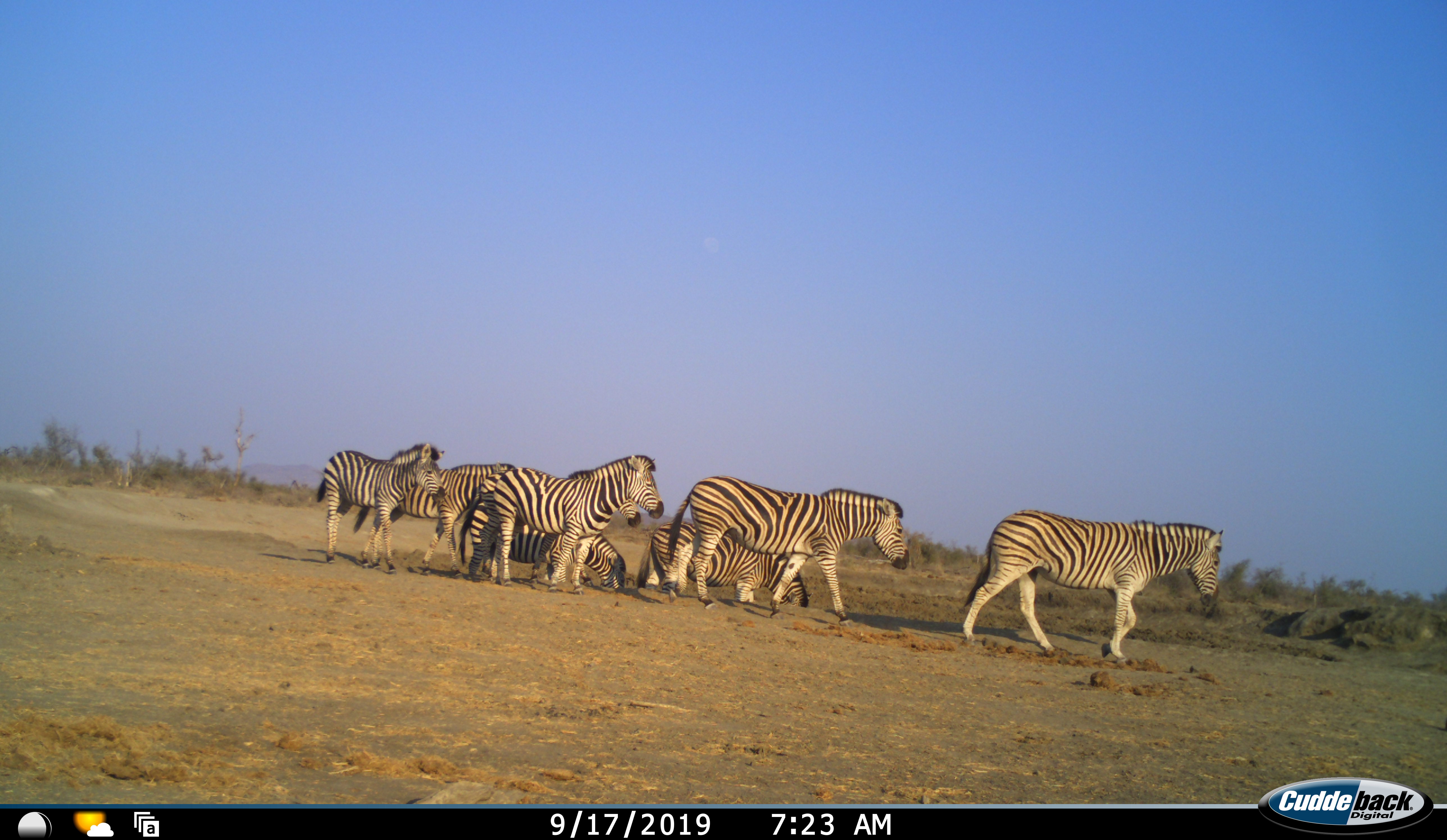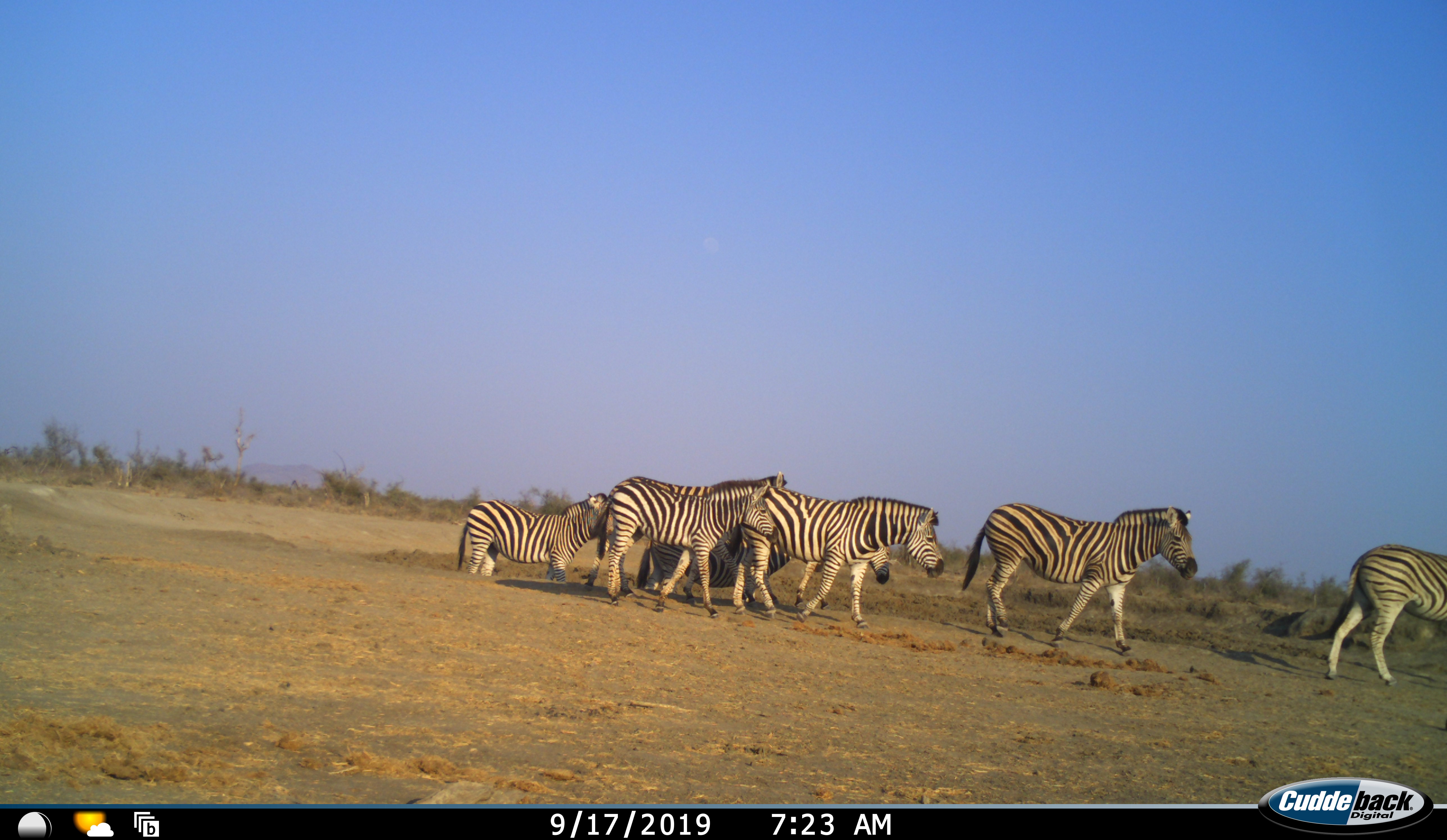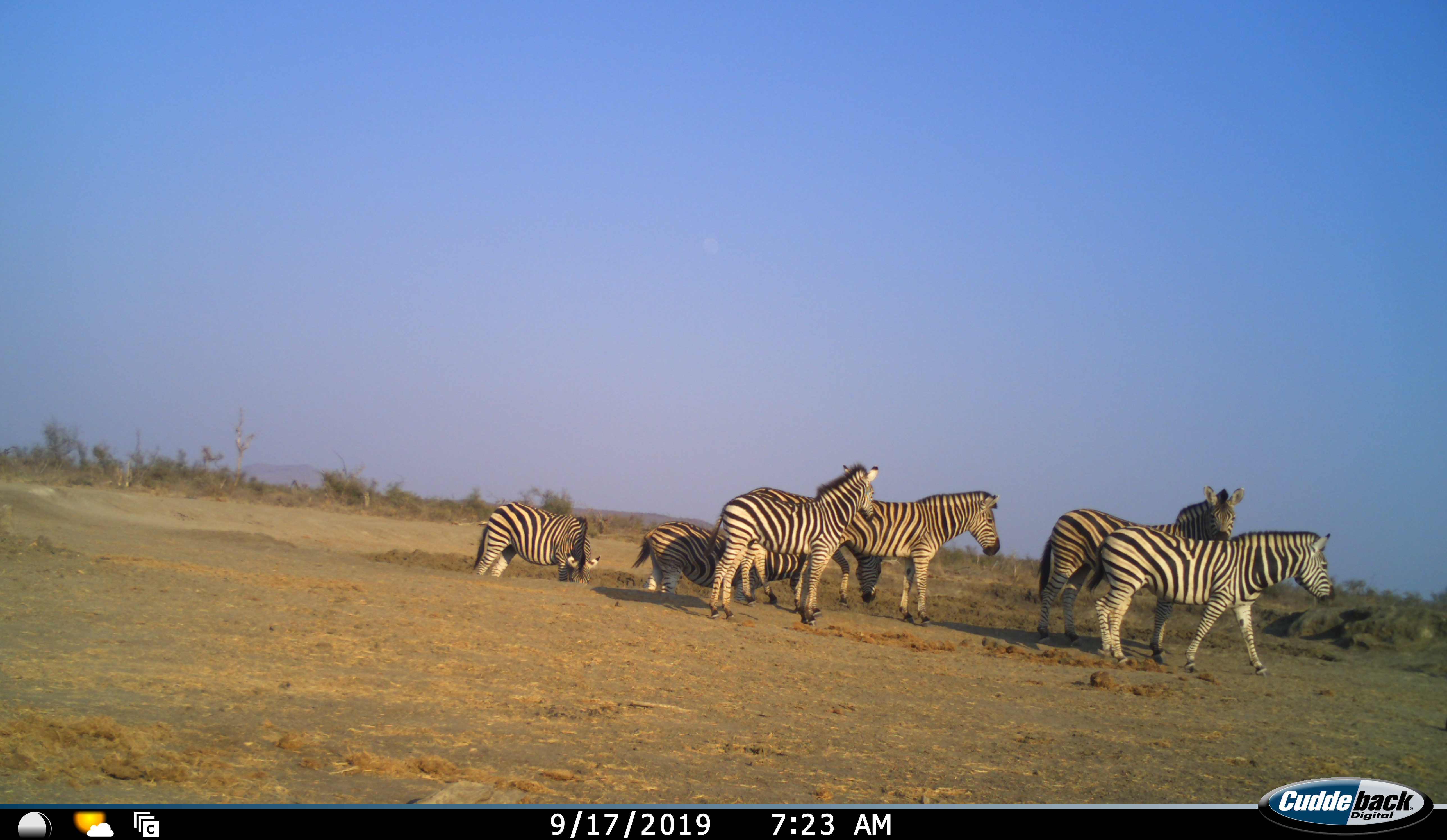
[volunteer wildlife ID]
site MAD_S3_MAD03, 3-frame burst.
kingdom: Animalia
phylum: Chordata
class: Mammalia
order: Perissodactyla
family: Equidae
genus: Equus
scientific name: Equus quagga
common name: plains zebra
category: zebraplains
Zebraplains (plains zebra) (Equus quagga), count 8. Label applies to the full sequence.